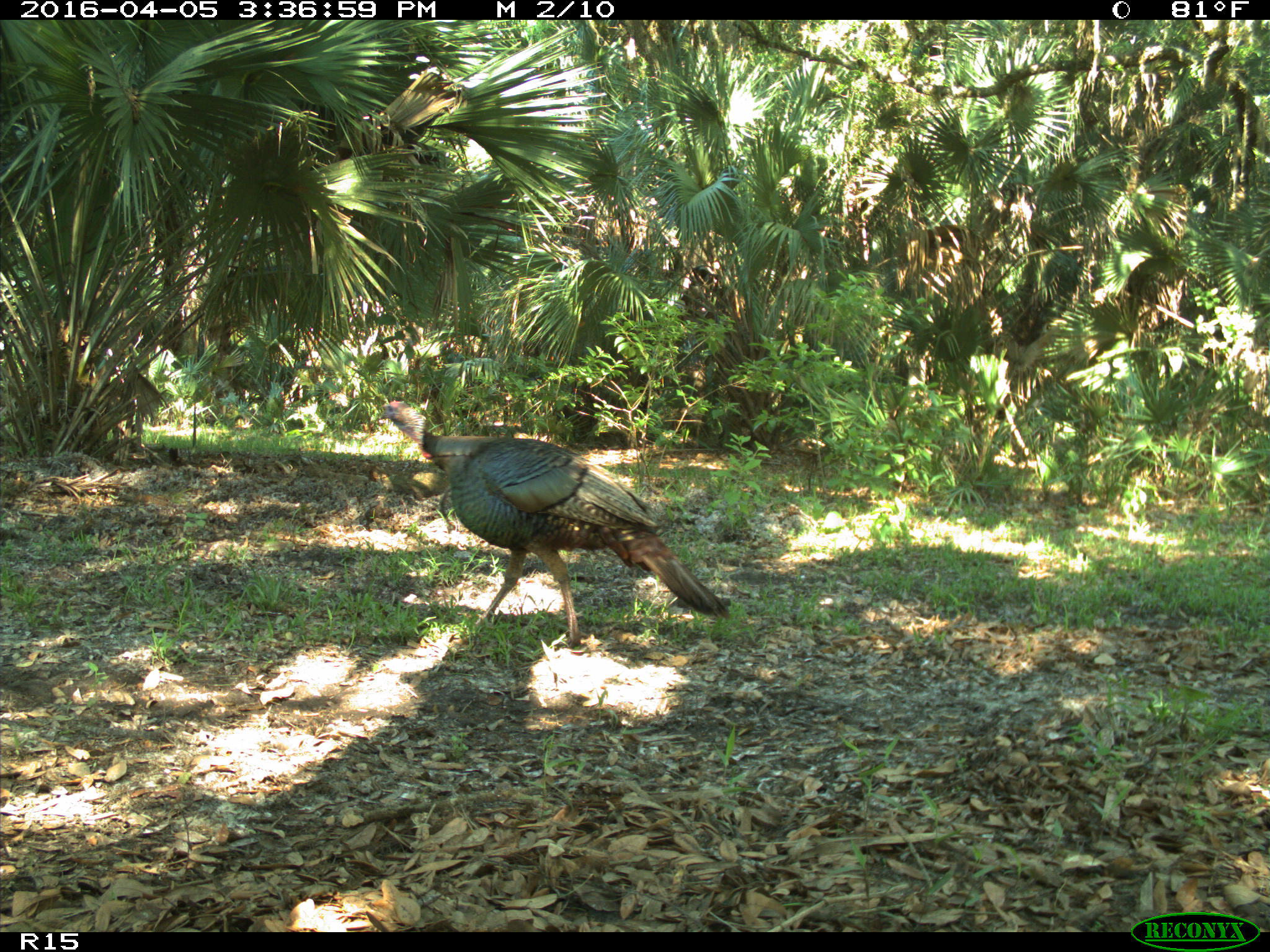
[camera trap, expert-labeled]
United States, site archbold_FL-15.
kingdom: Animalia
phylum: Chordata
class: Aves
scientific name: Aves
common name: birds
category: unidentified bird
Unidentified bird (birds) (Aves).